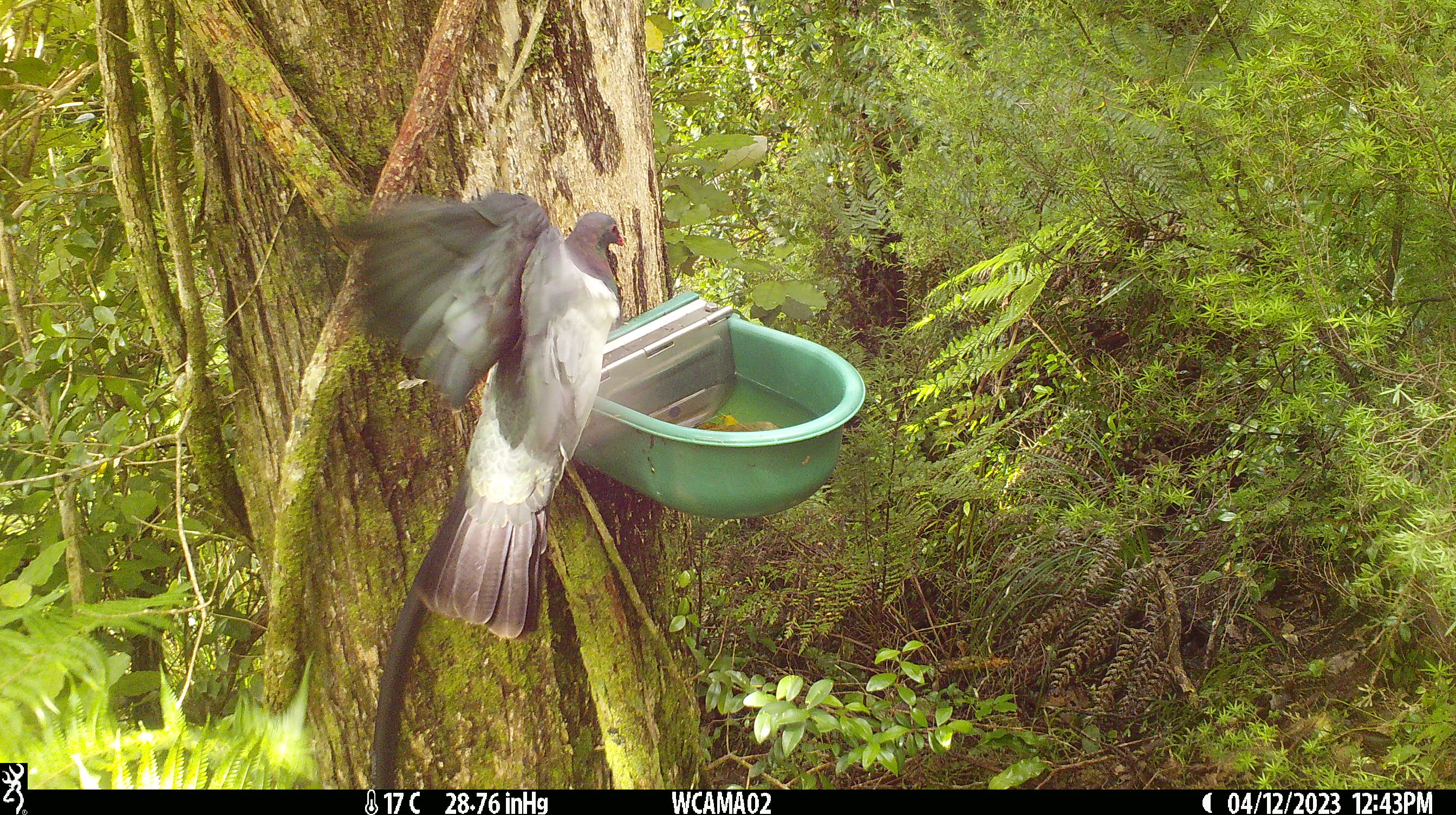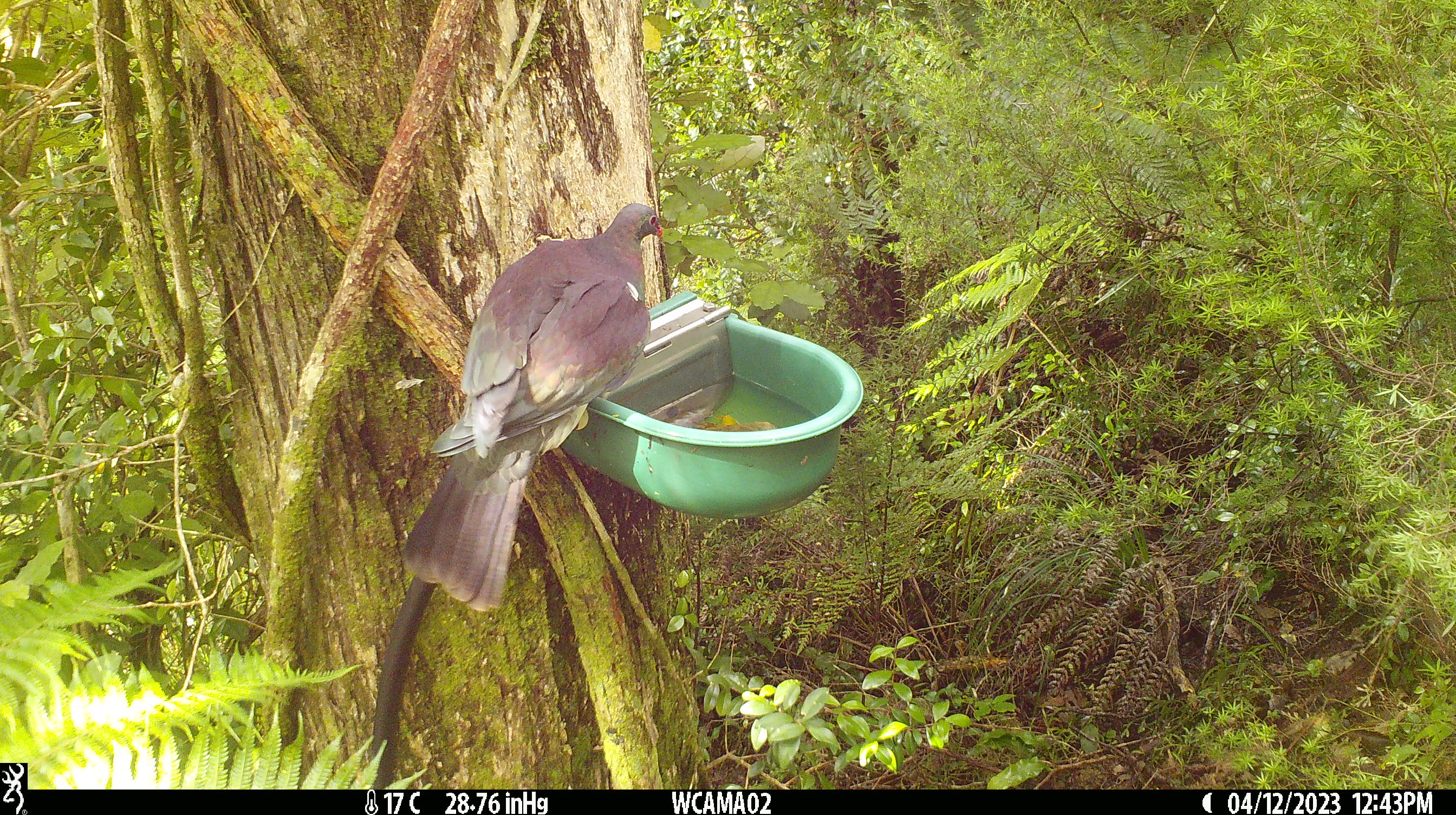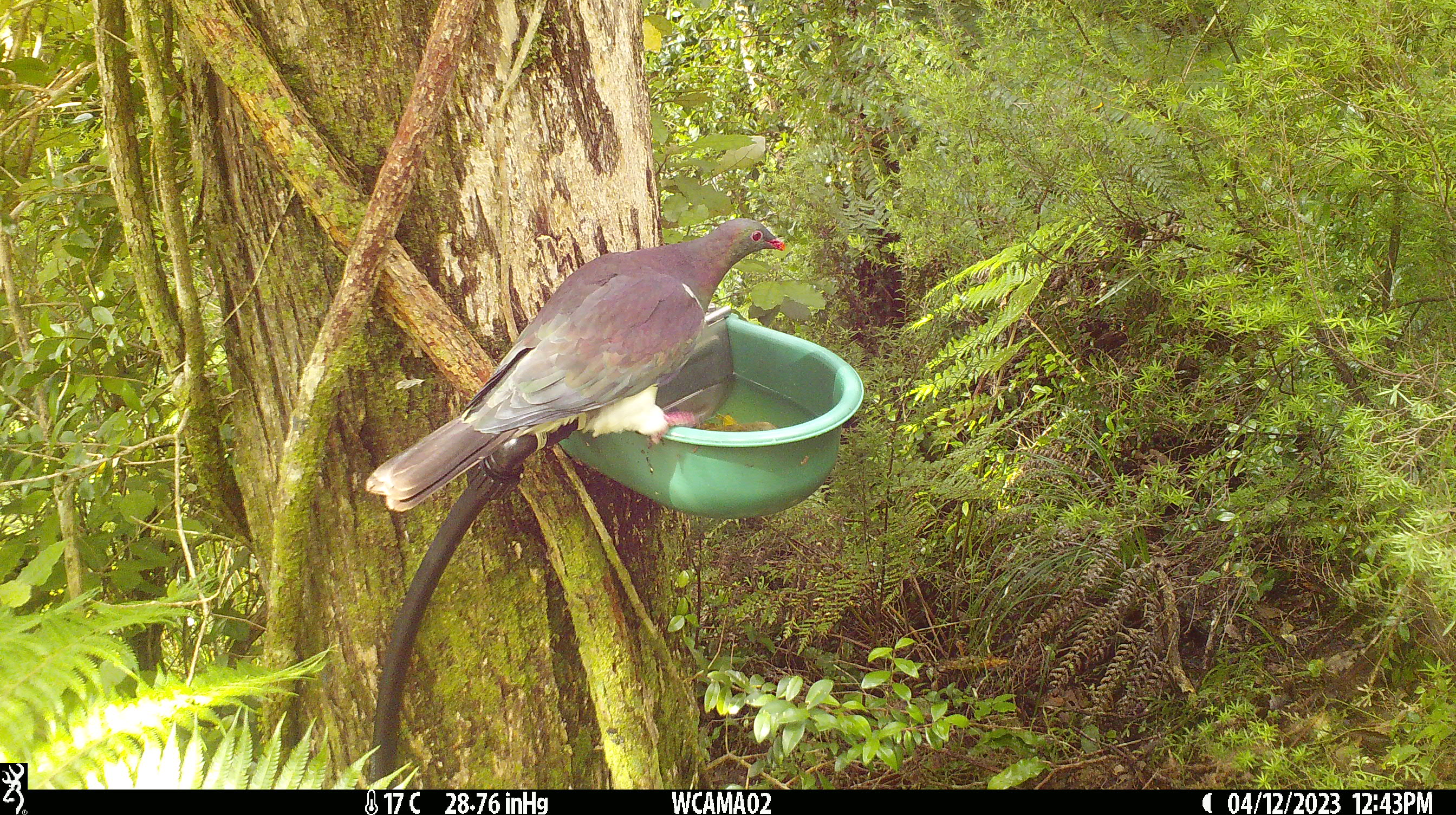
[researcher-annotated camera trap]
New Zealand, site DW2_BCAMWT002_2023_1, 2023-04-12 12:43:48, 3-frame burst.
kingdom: Animalia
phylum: Chordata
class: Aves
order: Columbiformes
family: Columbidae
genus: Hemiphaga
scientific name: Hemiphaga novaeseelandiae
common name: new zealand pigeon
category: kereru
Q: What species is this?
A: Kereru (new zealand pigeon) (Hemiphaga novaeseelandiae).